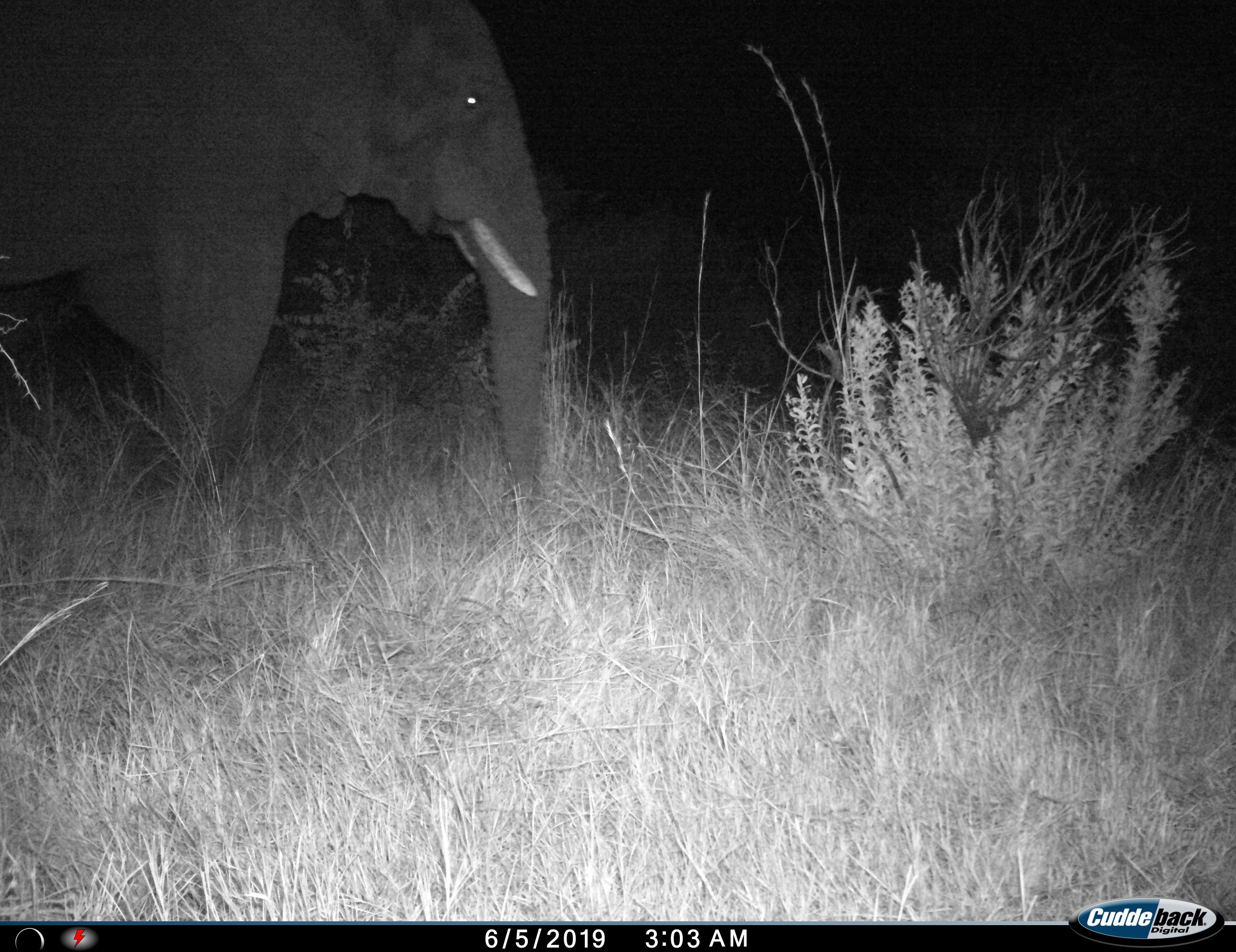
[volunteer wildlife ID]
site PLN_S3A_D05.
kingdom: Animalia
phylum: Chordata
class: Mammalia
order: Proboscidea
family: Elephantidae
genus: Loxodonta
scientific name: Loxodonta africana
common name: african bush elephant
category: elephant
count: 1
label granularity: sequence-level